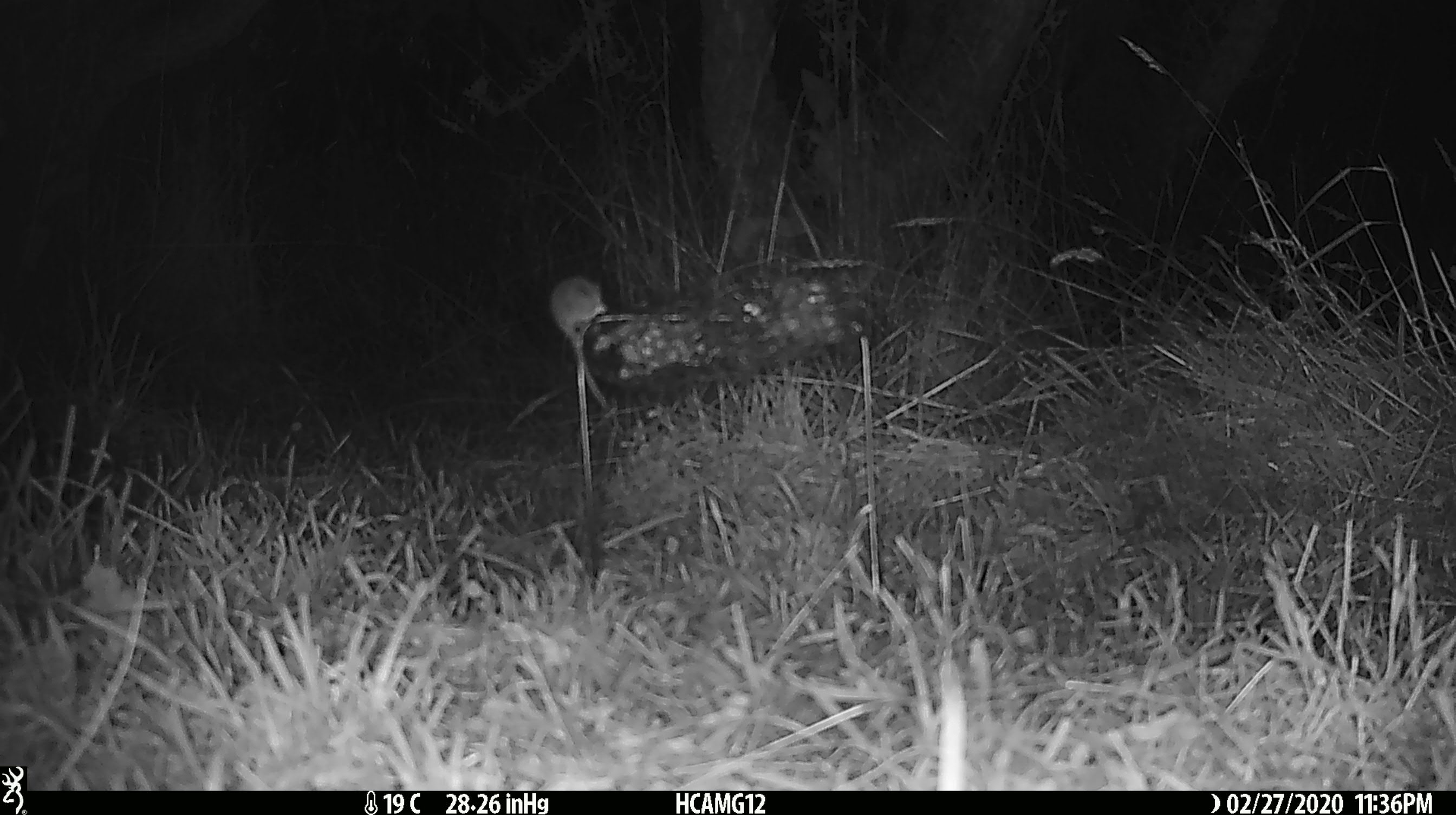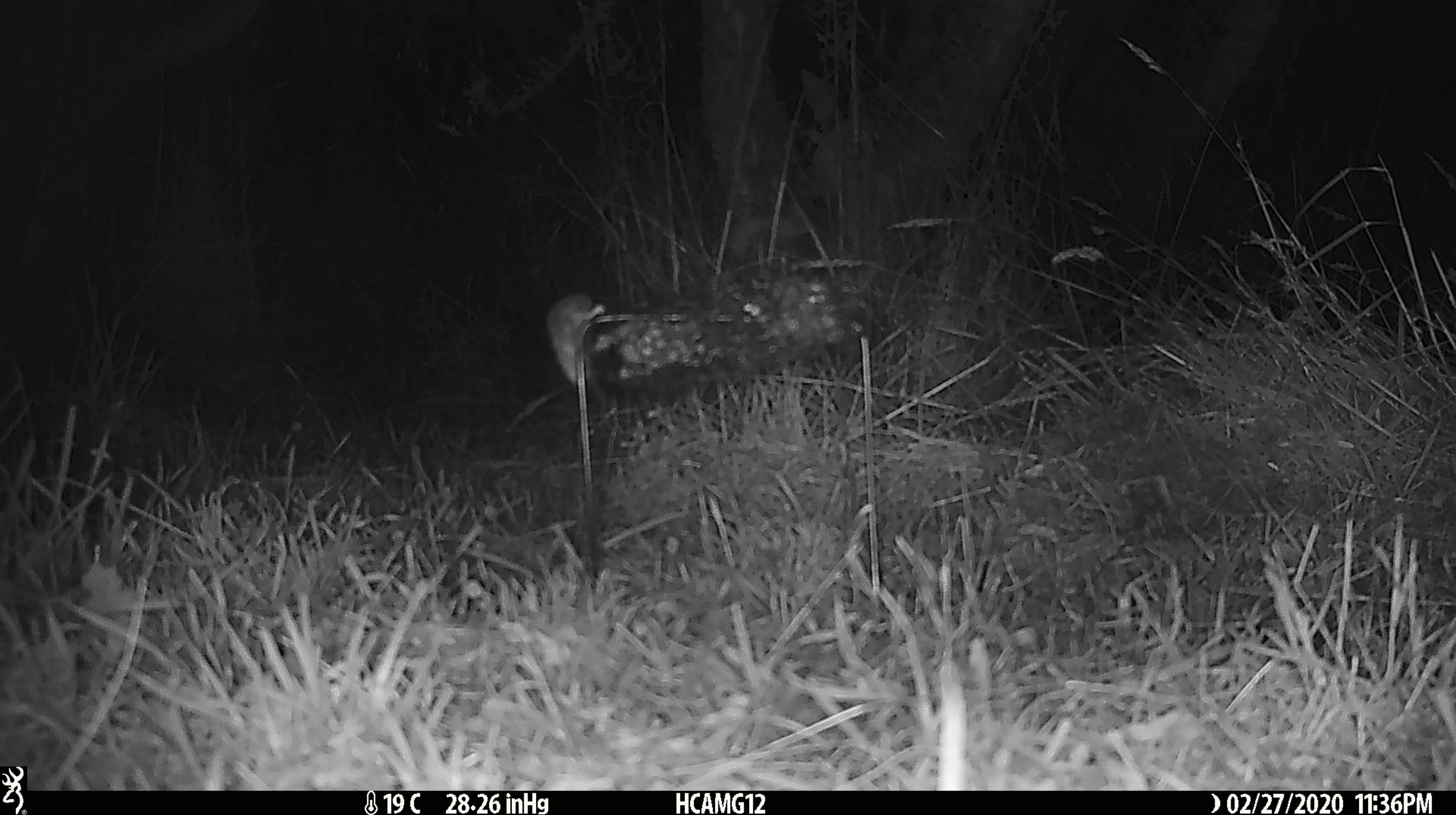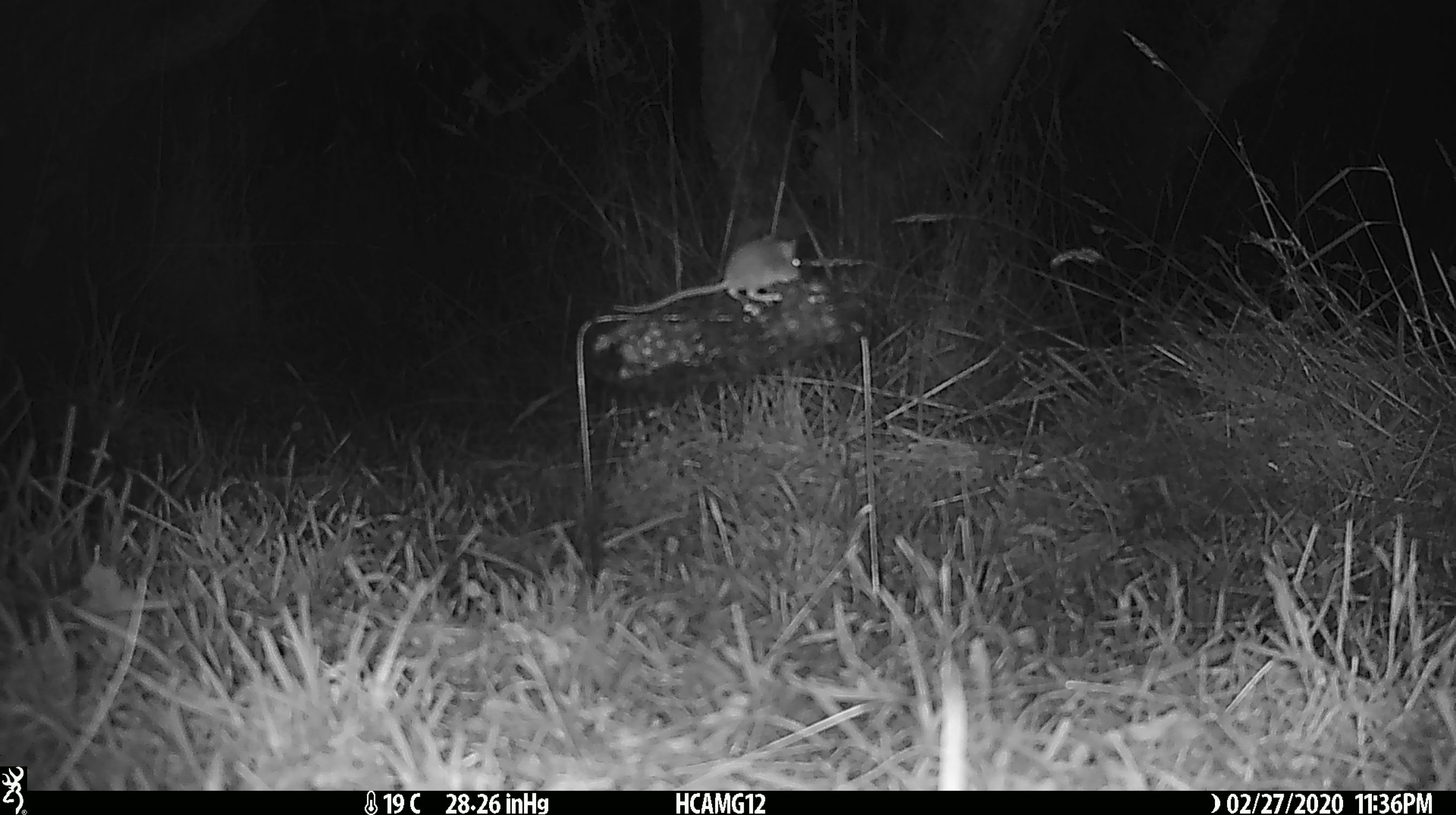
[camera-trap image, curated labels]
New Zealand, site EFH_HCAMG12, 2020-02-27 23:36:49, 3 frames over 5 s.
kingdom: Animalia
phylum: Chordata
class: Mammalia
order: Rodentia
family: Muridae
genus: Mus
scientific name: Mus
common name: mouse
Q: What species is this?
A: Mouse (Mus).